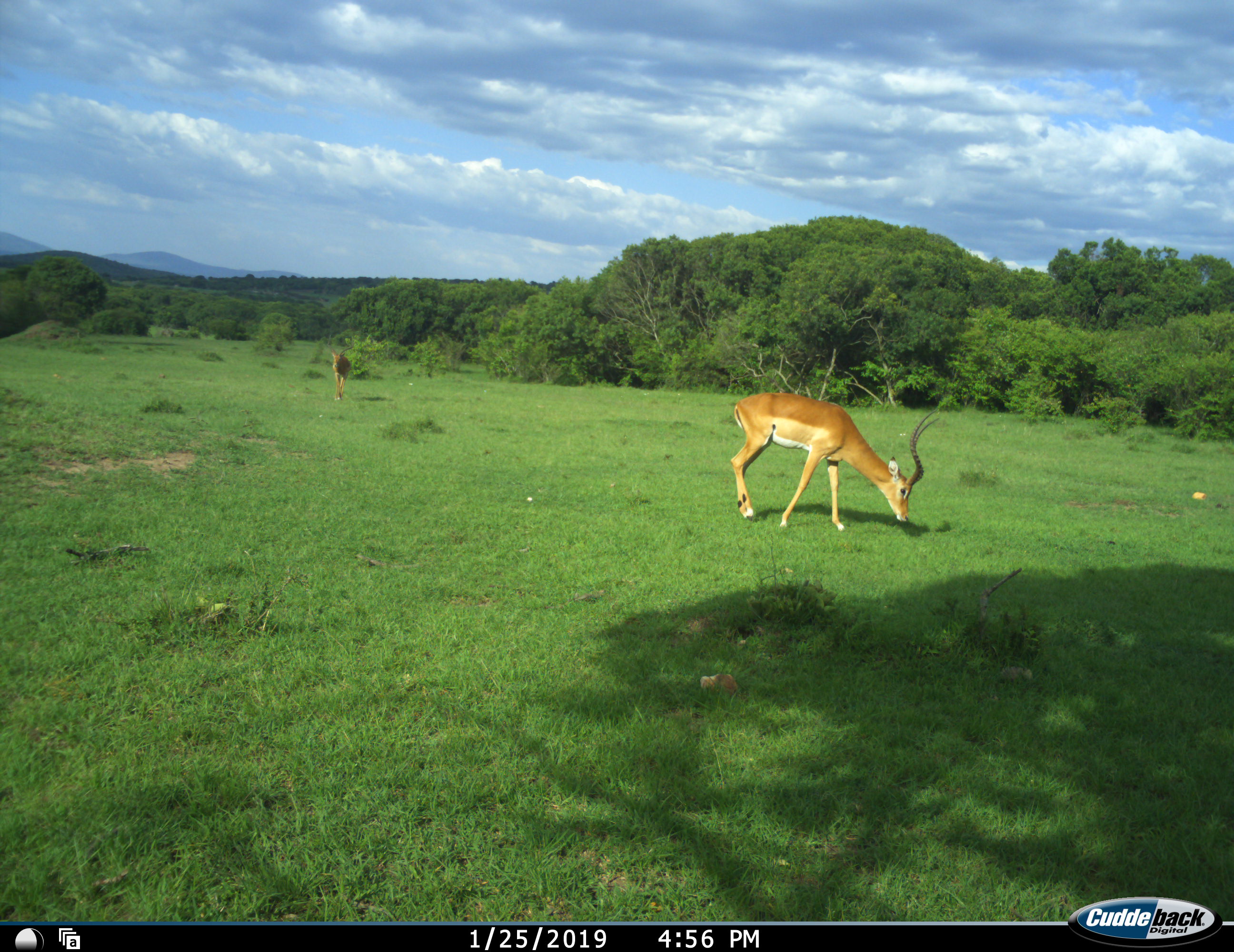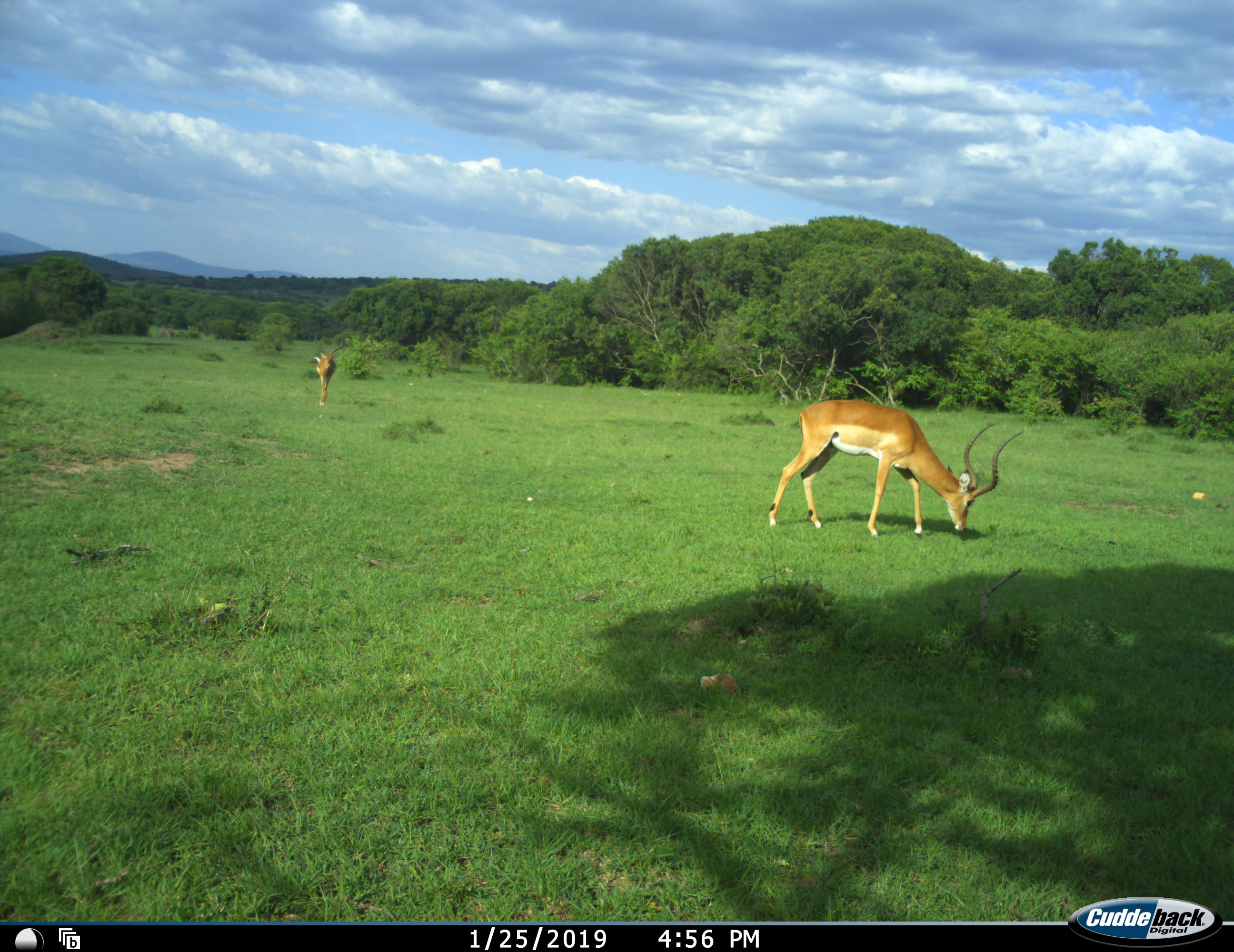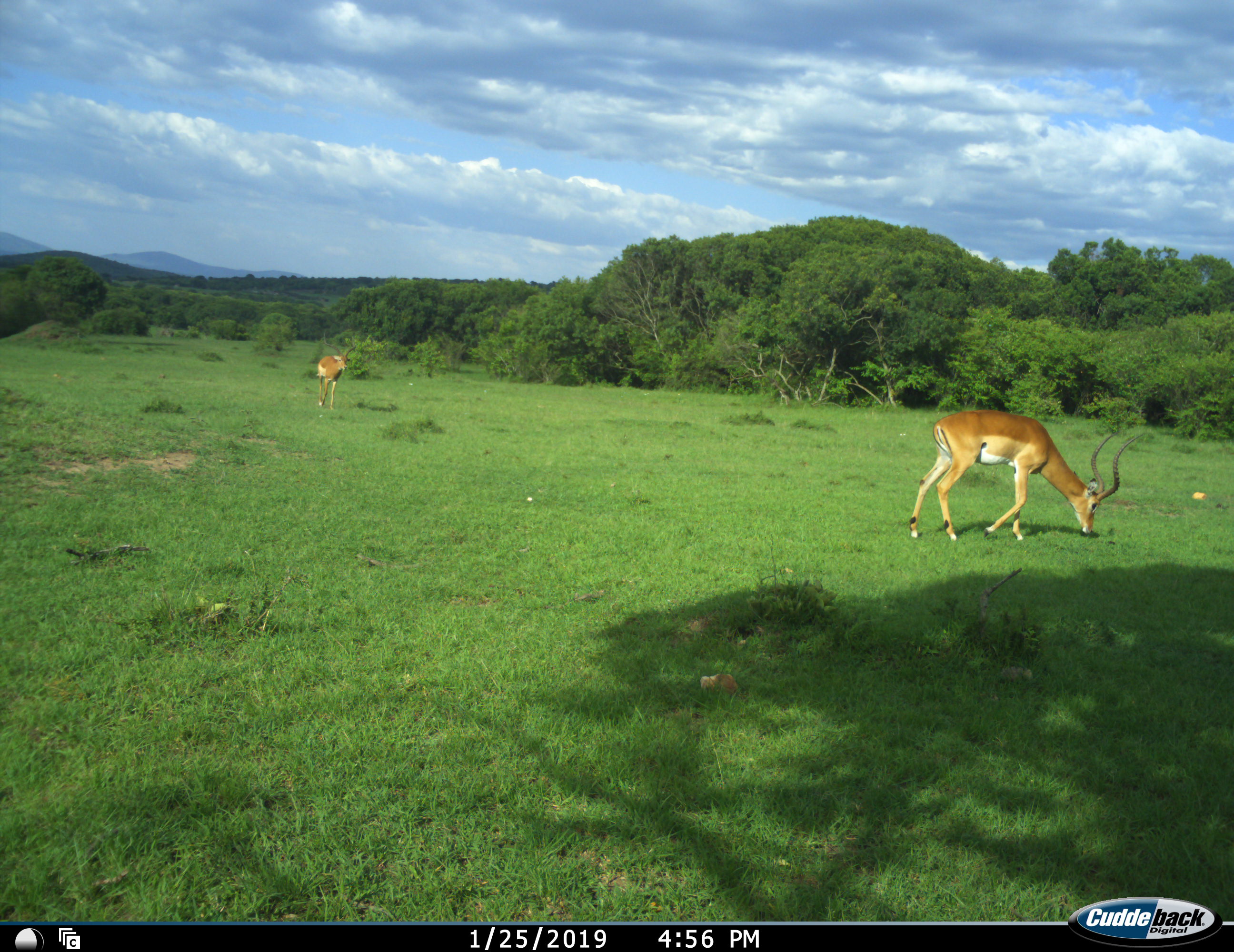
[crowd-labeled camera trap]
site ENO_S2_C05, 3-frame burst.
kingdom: Animalia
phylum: Chordata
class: Mammalia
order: Artiodactyla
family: Bovidae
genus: Aepyceros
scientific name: Aepyceros melampus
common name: impala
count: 2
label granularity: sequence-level